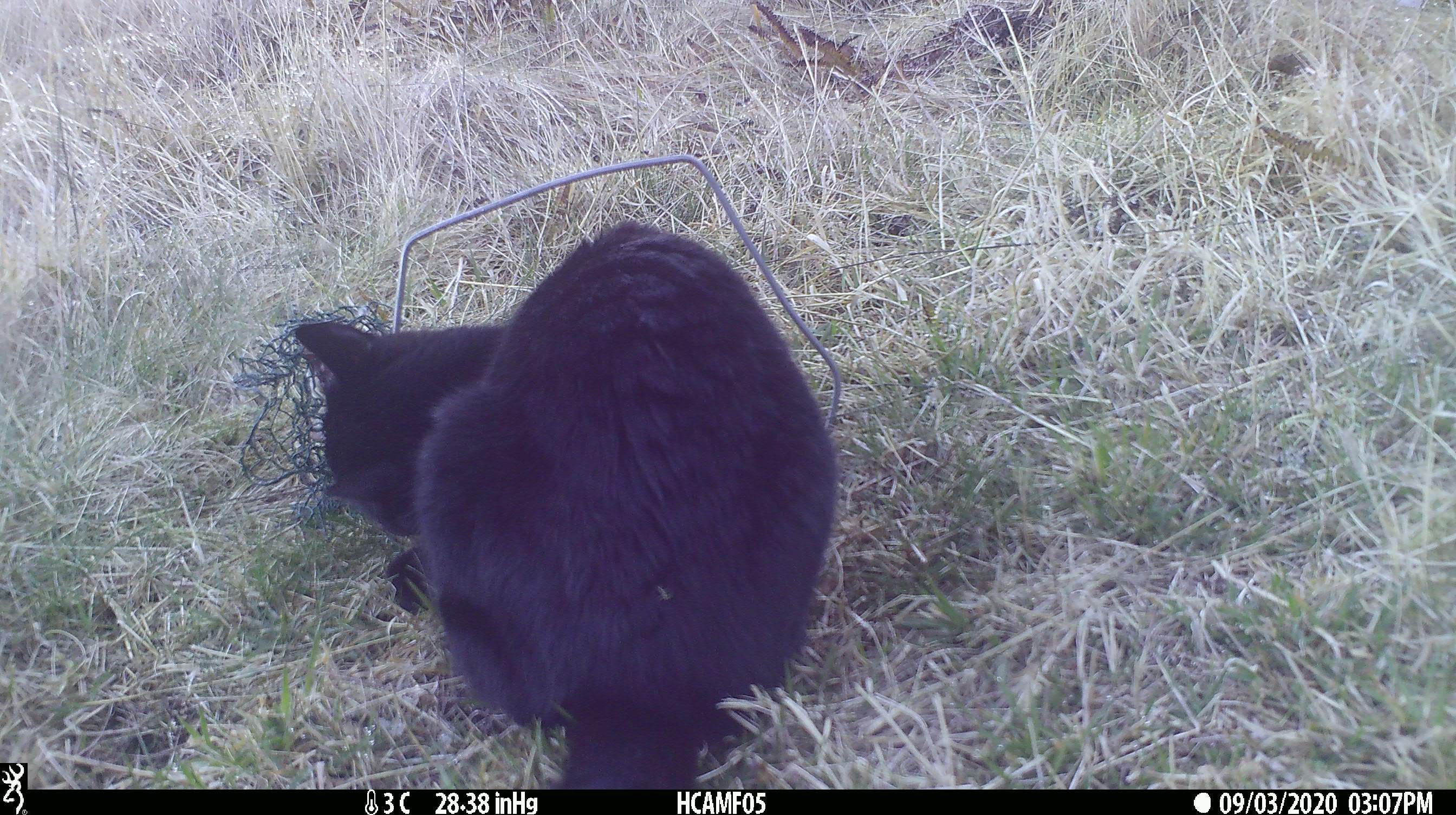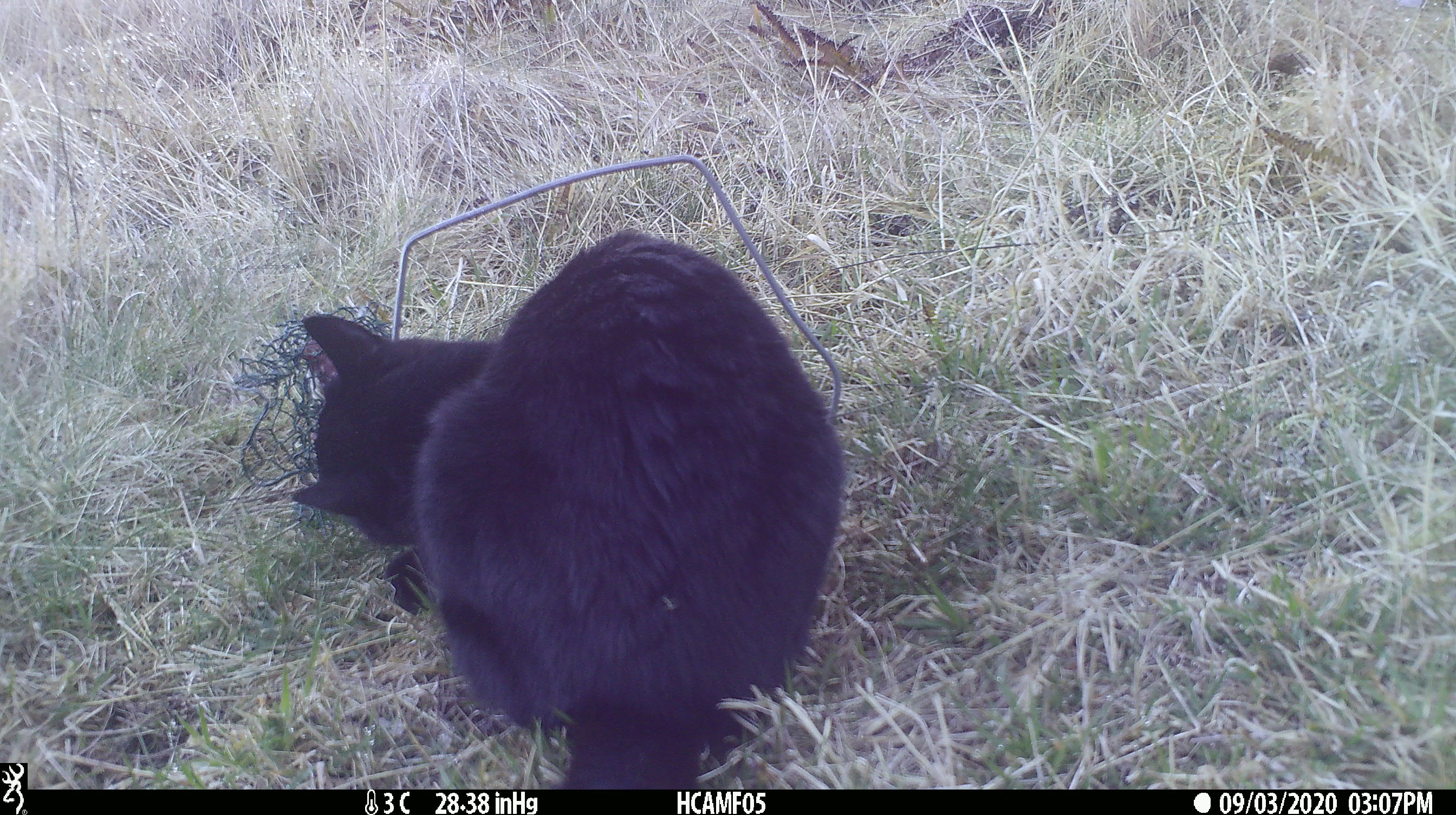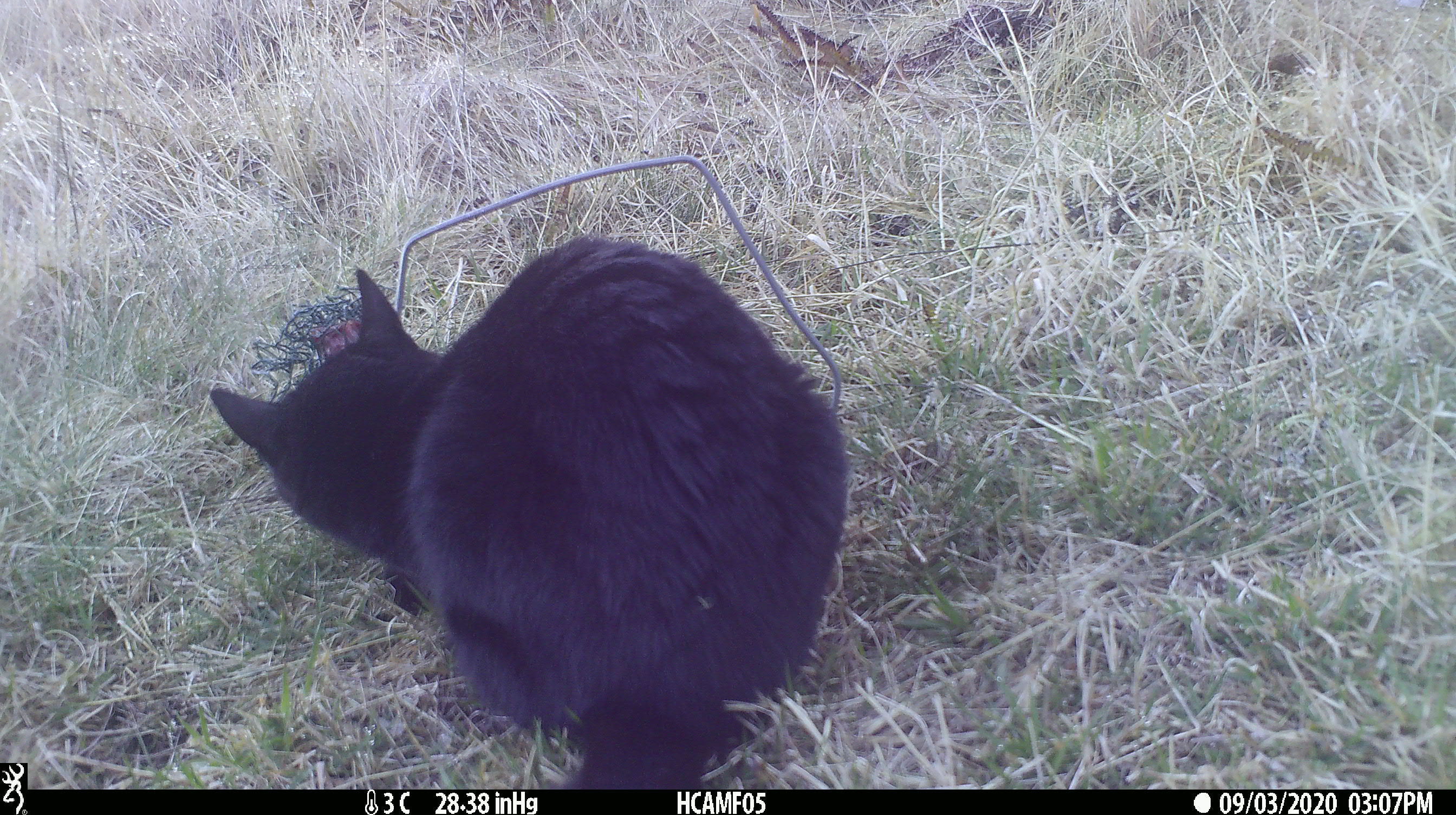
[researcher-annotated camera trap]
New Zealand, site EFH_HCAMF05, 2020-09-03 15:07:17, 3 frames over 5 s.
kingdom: Animalia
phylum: Chordata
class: Mammalia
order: Carnivora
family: Felidae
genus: Felis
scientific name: Felis catus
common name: domestic cat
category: cat